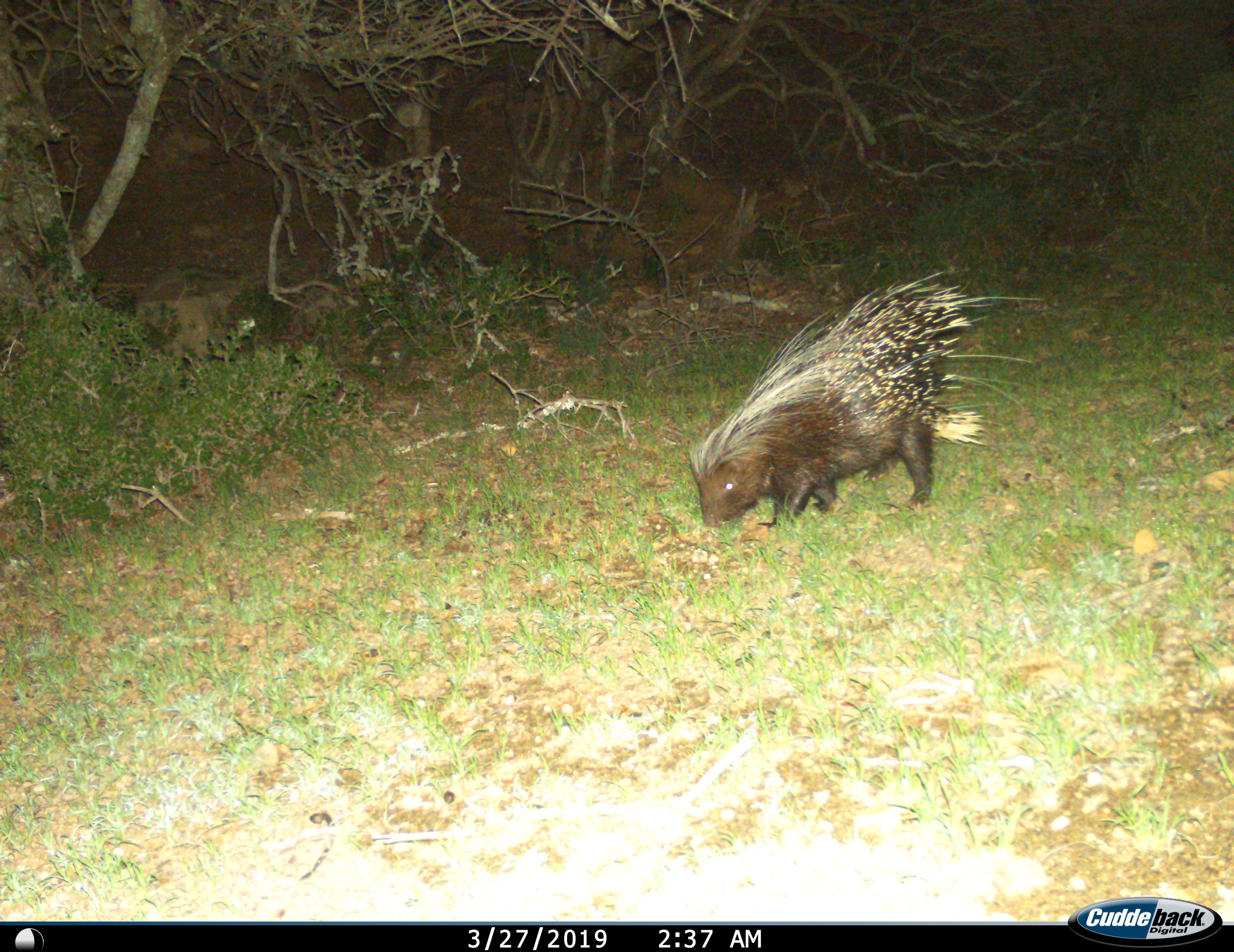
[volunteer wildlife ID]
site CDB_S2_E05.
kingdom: Animalia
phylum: Chordata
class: Mammalia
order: Rodentia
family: Hystricidae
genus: Hystrix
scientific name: Hystrix cristata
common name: crested porcupine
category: porcupine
Porcupine (crested porcupine) (Hystrix cristata), count 1. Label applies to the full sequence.